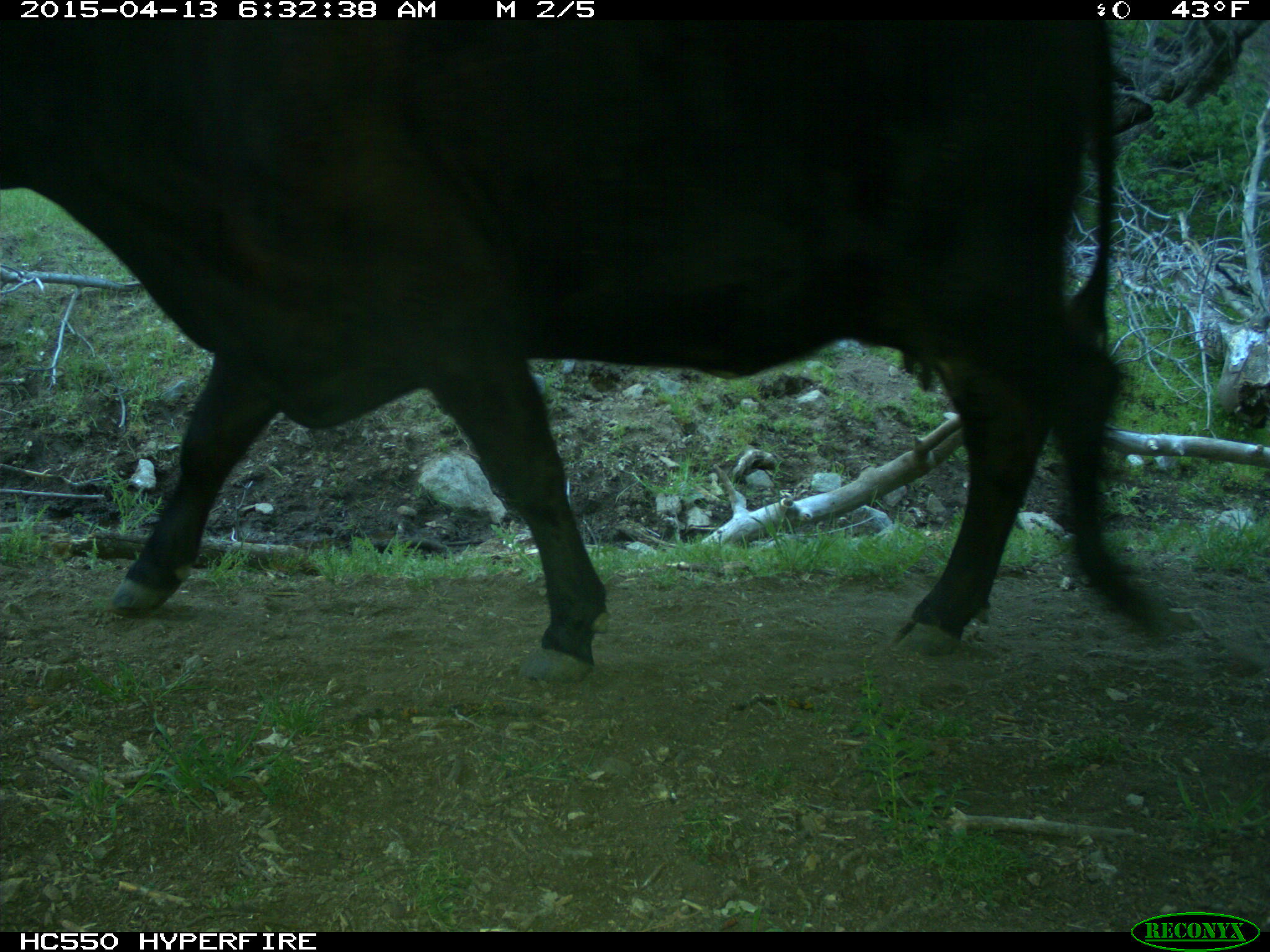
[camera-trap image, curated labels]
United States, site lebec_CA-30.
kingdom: Animalia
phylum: Chordata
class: Mammalia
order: Artiodactyla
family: Bovidae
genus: Bos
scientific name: Bos taurus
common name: domestic cow